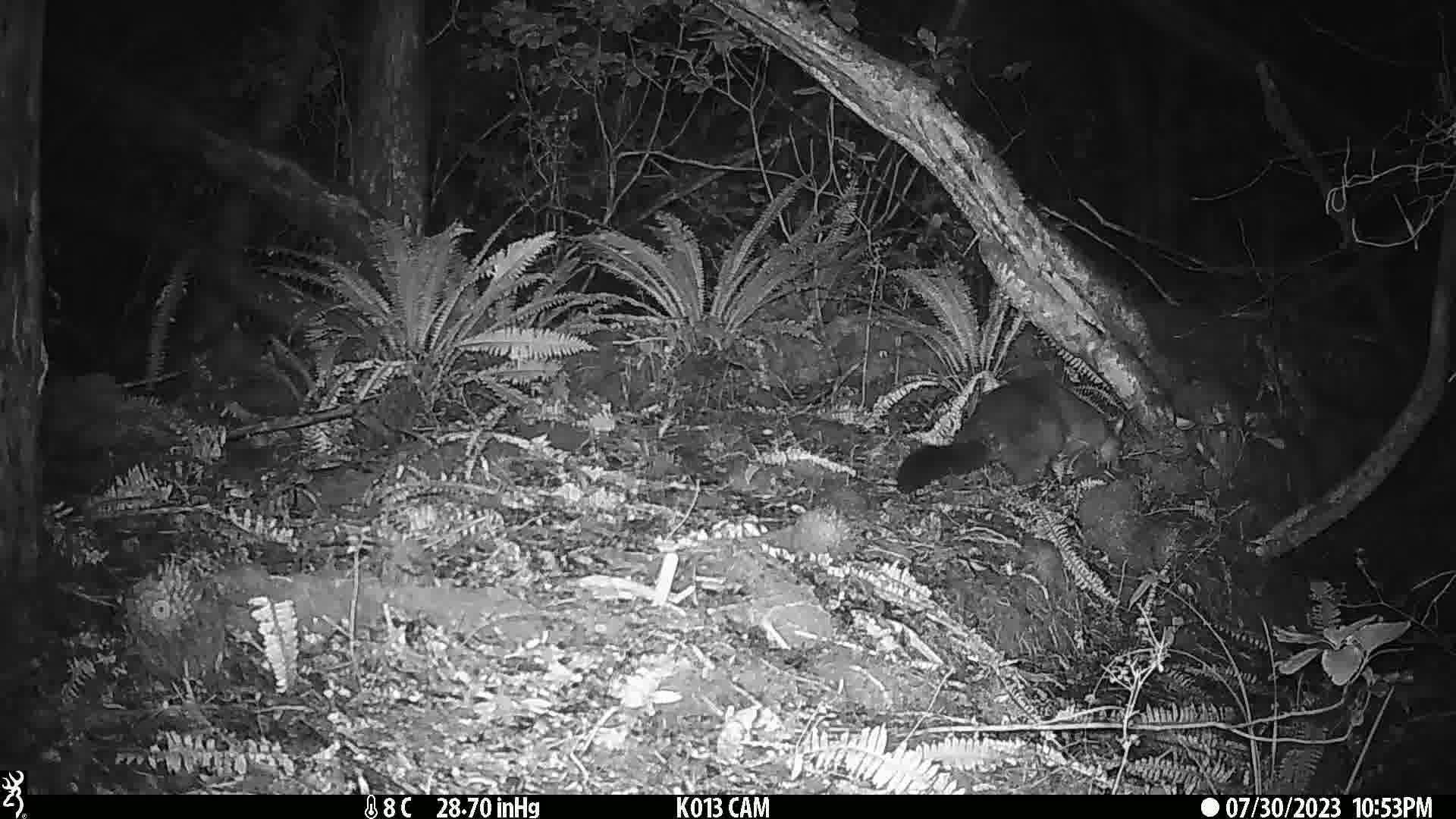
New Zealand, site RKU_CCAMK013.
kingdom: Animalia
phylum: Chordata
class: Mammalia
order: Diprotodontia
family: Phalangeridae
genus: Trichosurus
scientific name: Trichosurus vulpecula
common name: common brushtail possum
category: possum